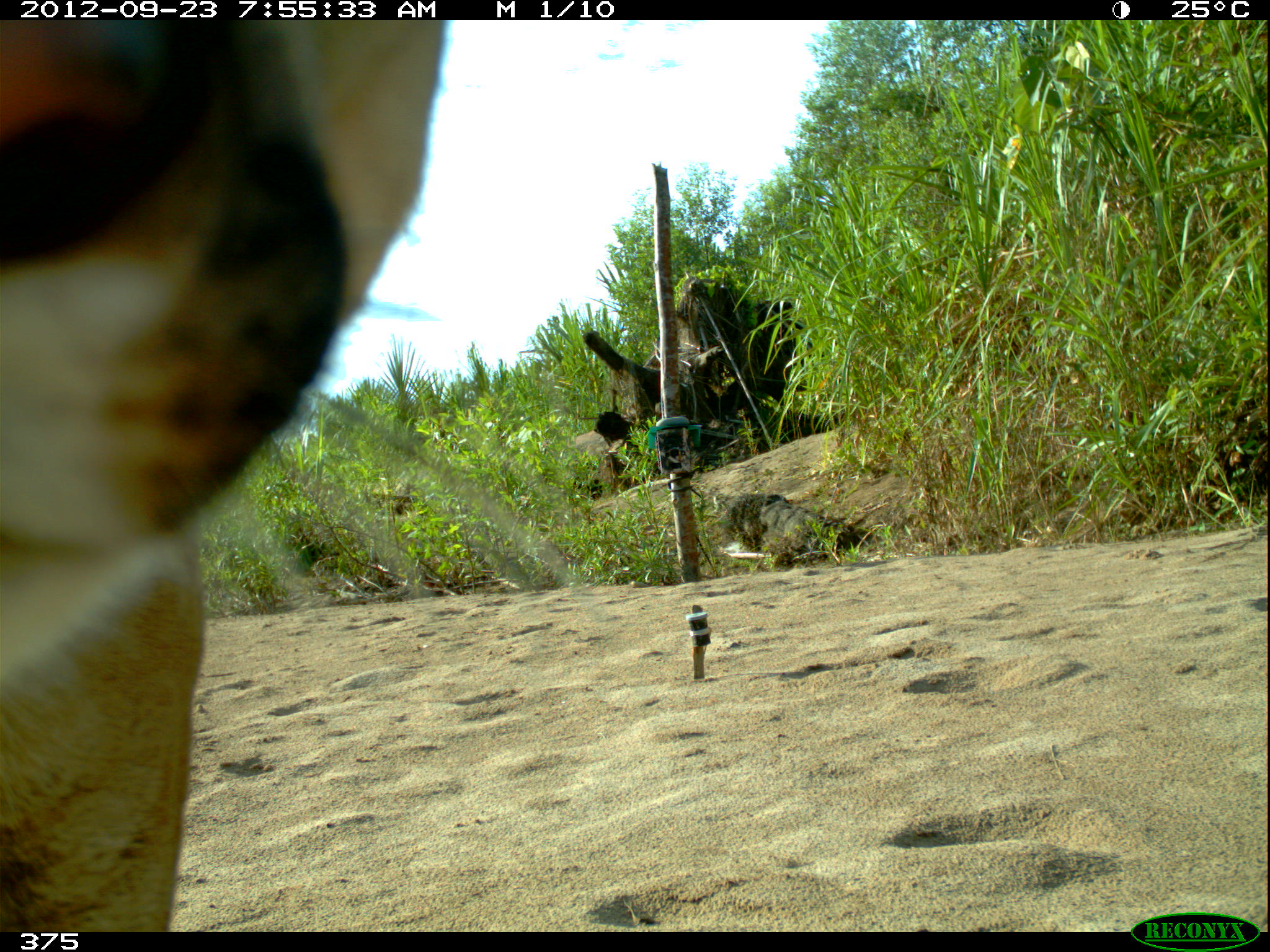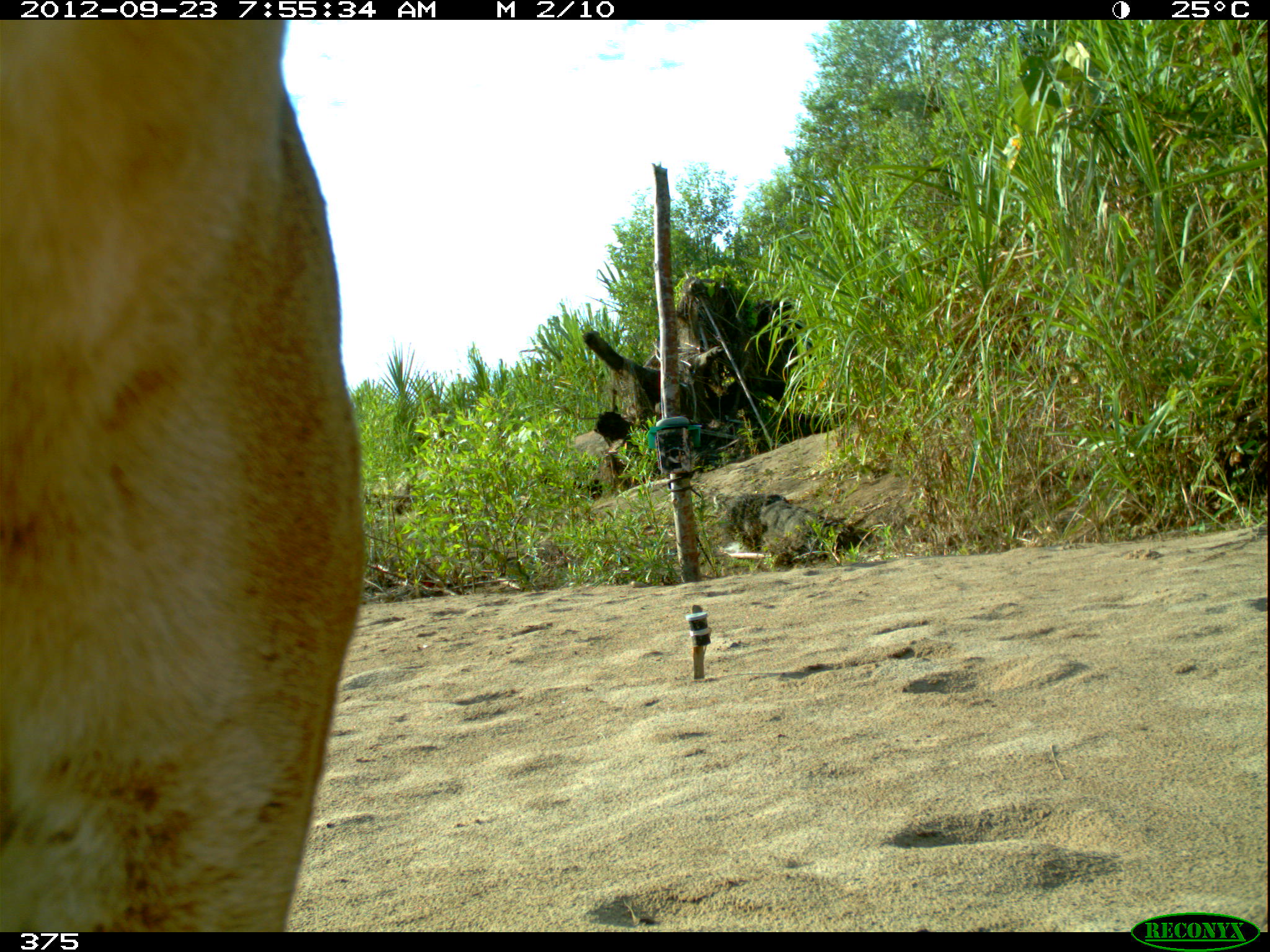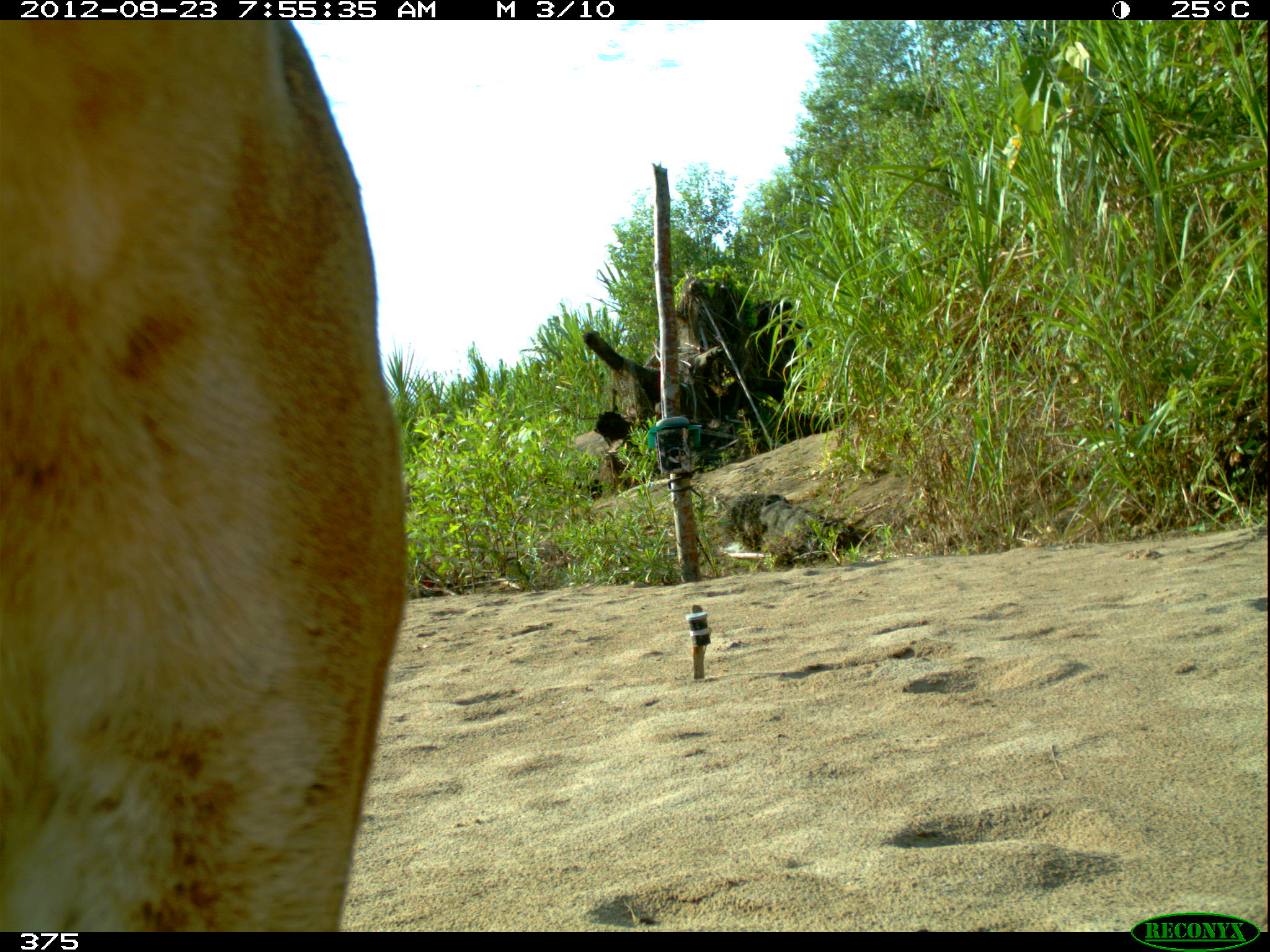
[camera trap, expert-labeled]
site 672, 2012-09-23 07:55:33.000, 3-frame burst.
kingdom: Animalia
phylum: Chordata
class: Mammalia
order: Carnivora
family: Felidae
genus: Puma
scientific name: Puma concolor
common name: mountain lion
Puma concolor (mountain lion).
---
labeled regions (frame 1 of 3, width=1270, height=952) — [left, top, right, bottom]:
puma concolor: [0, 16, 580, 931]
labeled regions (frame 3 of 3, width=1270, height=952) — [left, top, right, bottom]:
puma concolor: [0, 18, 409, 932]